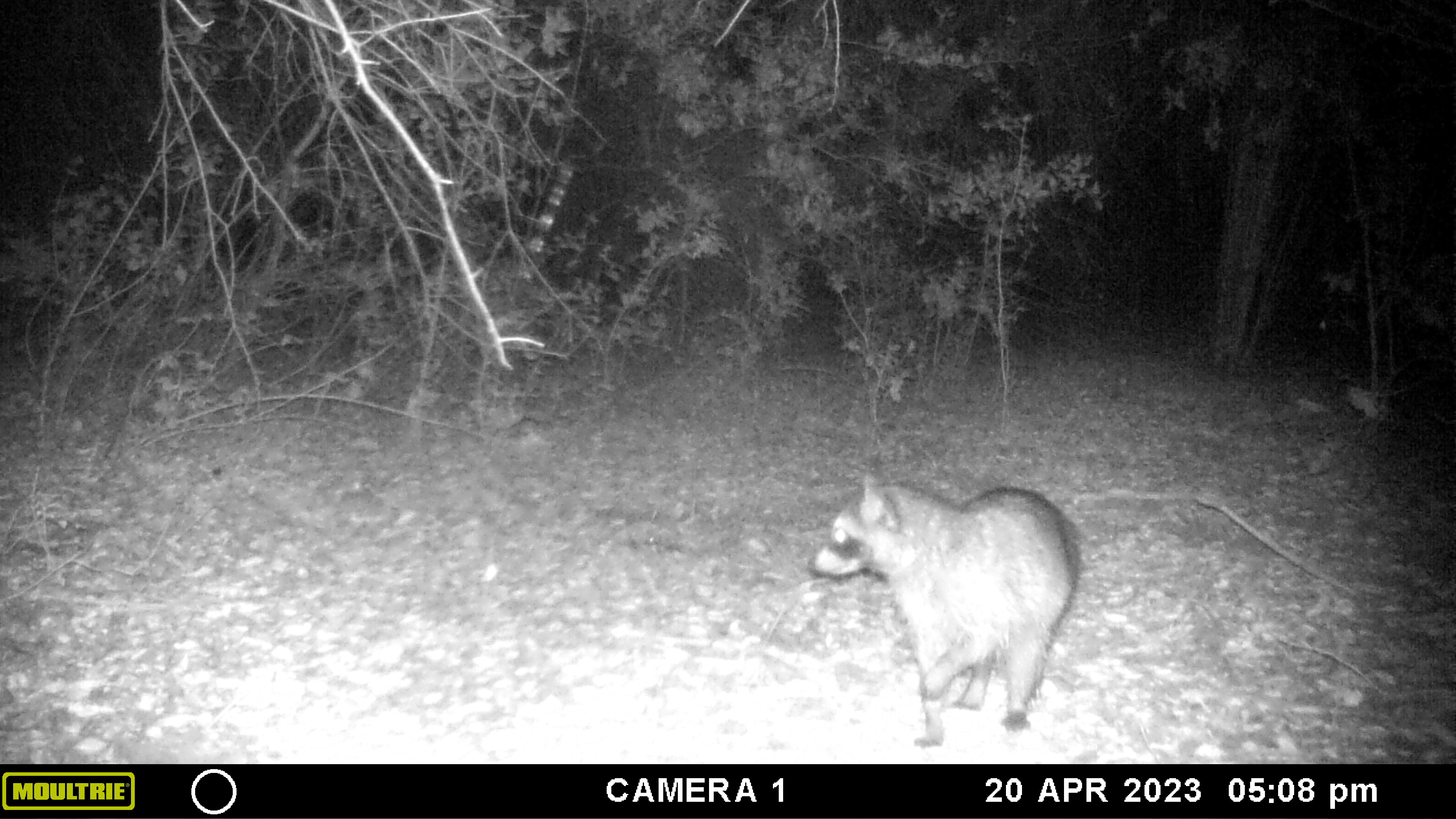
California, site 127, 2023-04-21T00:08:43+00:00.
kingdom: Animalia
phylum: Chordata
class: Mammalia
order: Carnivora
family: Procyonidae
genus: Procyon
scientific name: Procyon lotor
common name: raccoon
Raccoon (Procyon lotor).